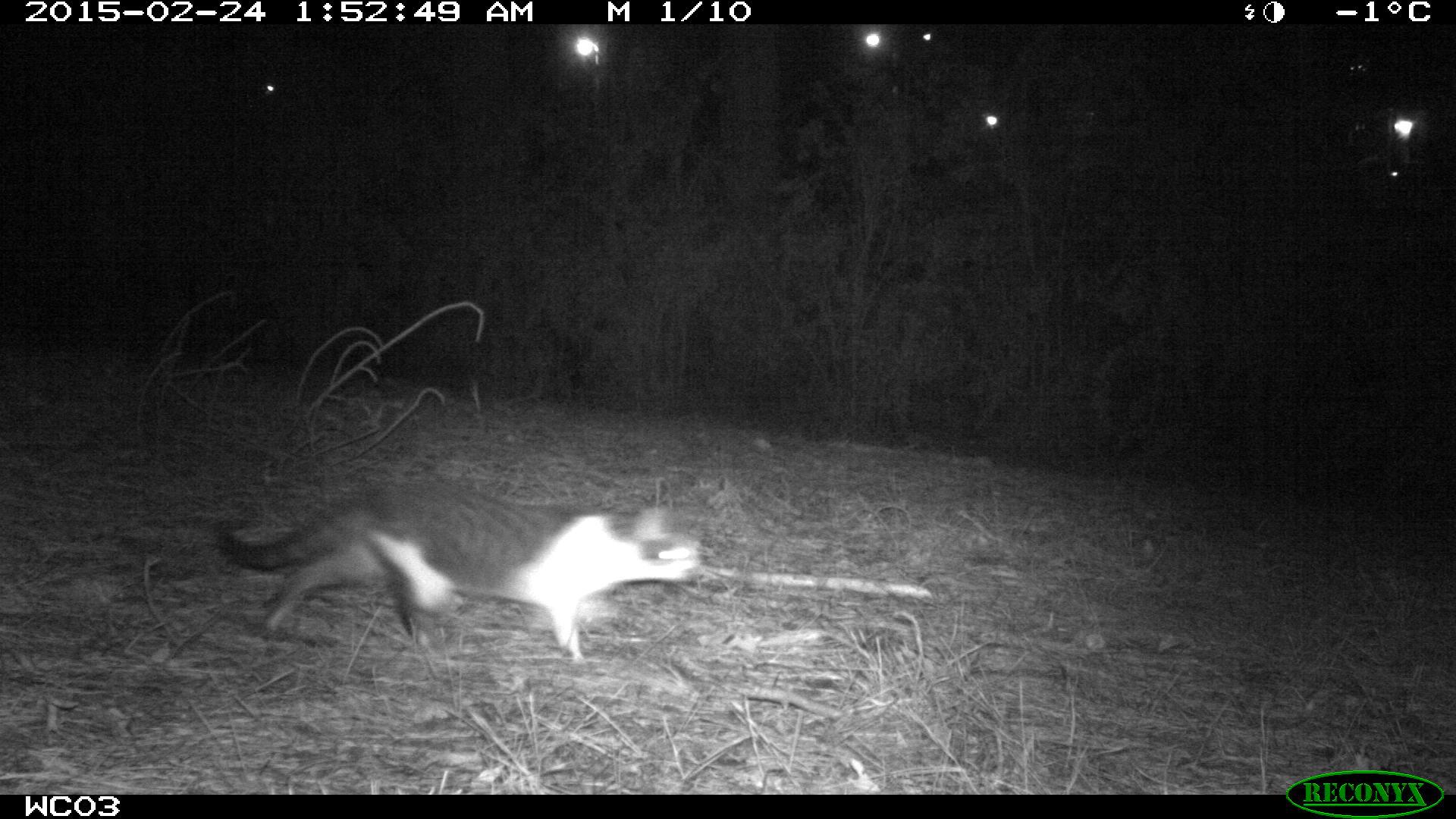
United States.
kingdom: Animalia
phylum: Chordata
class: Mammalia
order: Carnivora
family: Felidae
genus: Felis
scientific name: Felis catus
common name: domestic cat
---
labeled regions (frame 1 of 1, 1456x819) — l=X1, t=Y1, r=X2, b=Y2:
Domestic Cat: l=205, t=475, r=712, b=671